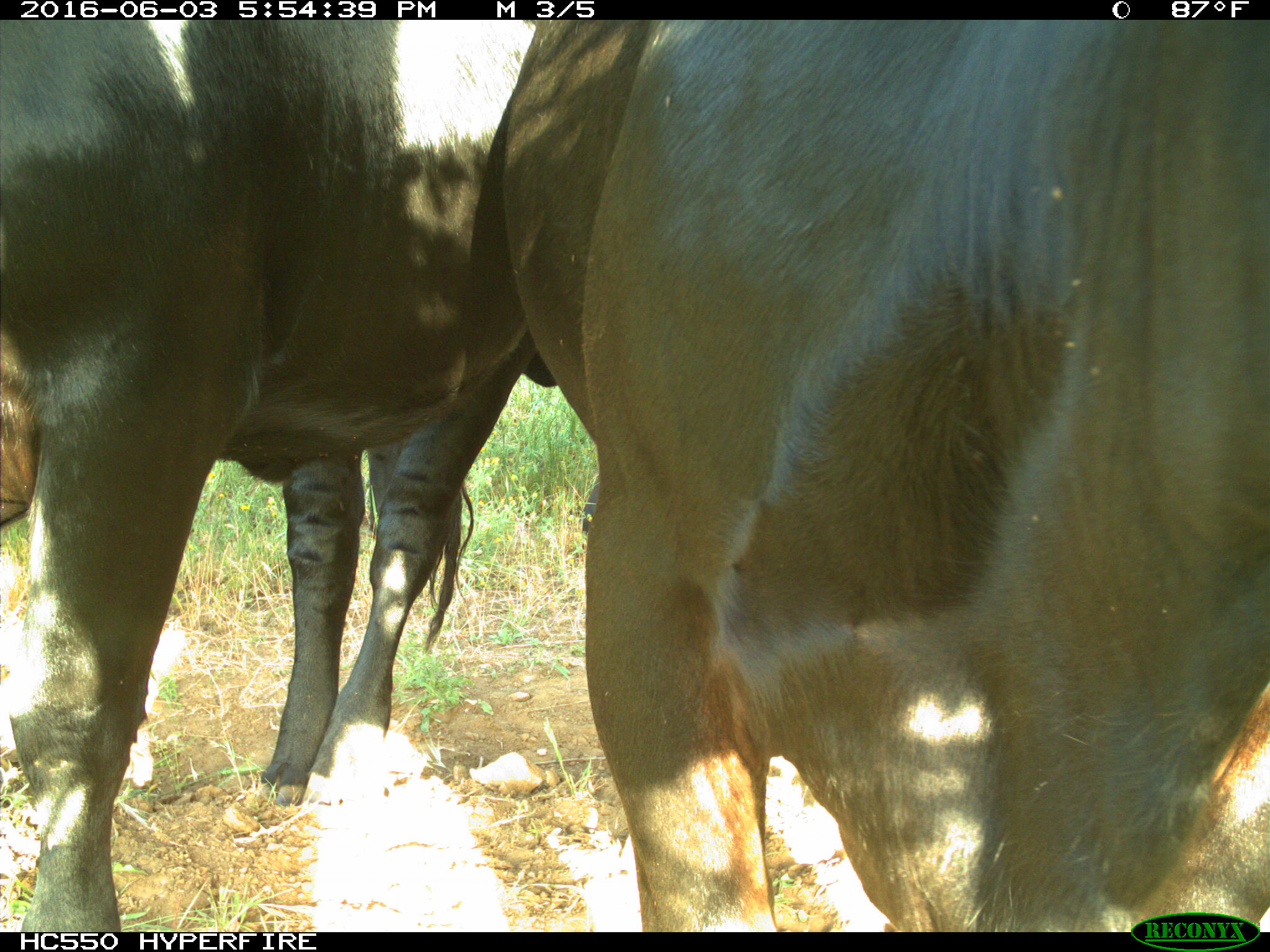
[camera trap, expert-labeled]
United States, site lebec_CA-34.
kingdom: Animalia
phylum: Chordata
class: Mammalia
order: Artiodactyla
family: Bovidae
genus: Bos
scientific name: Bos taurus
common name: domestic cow